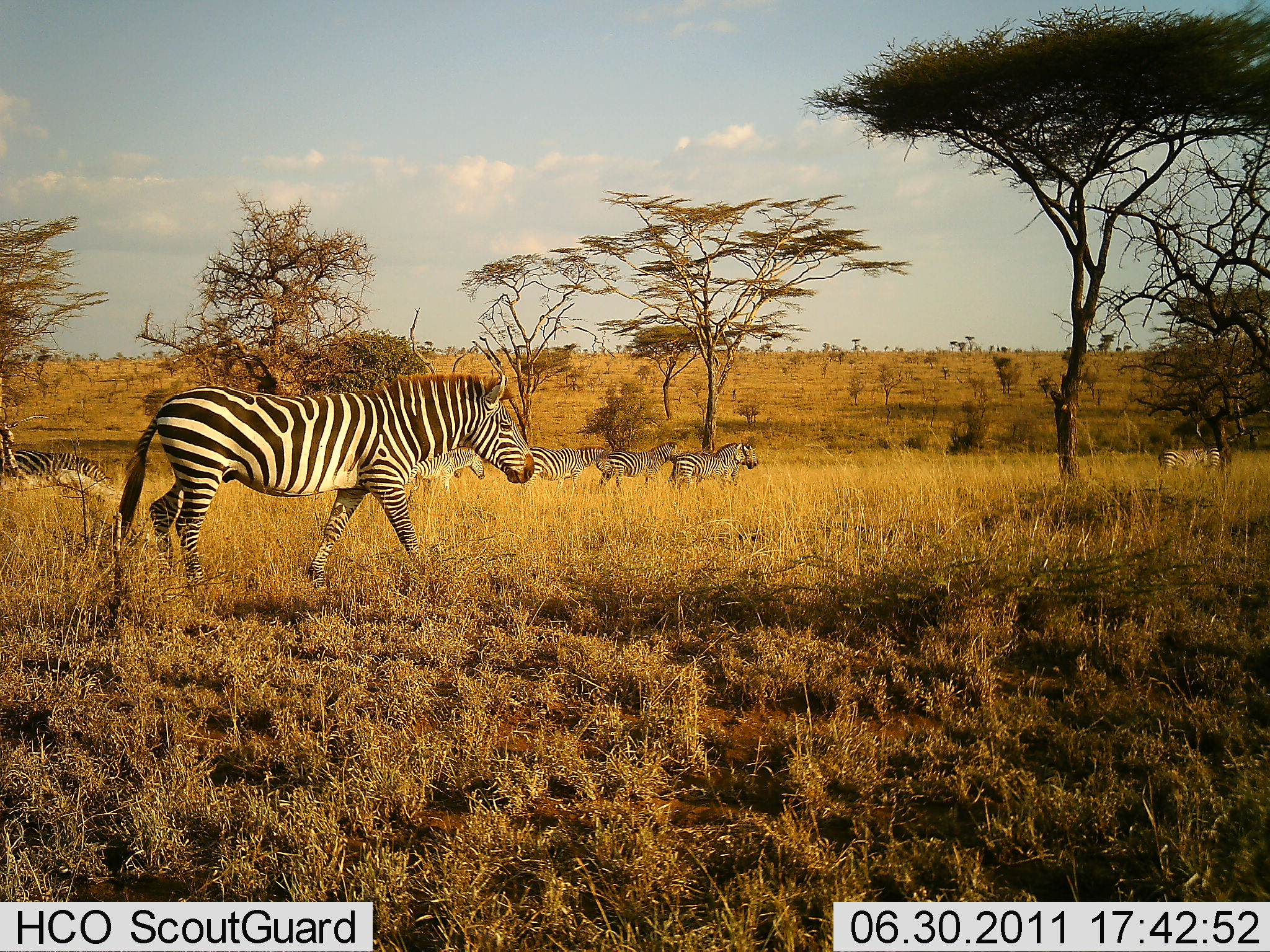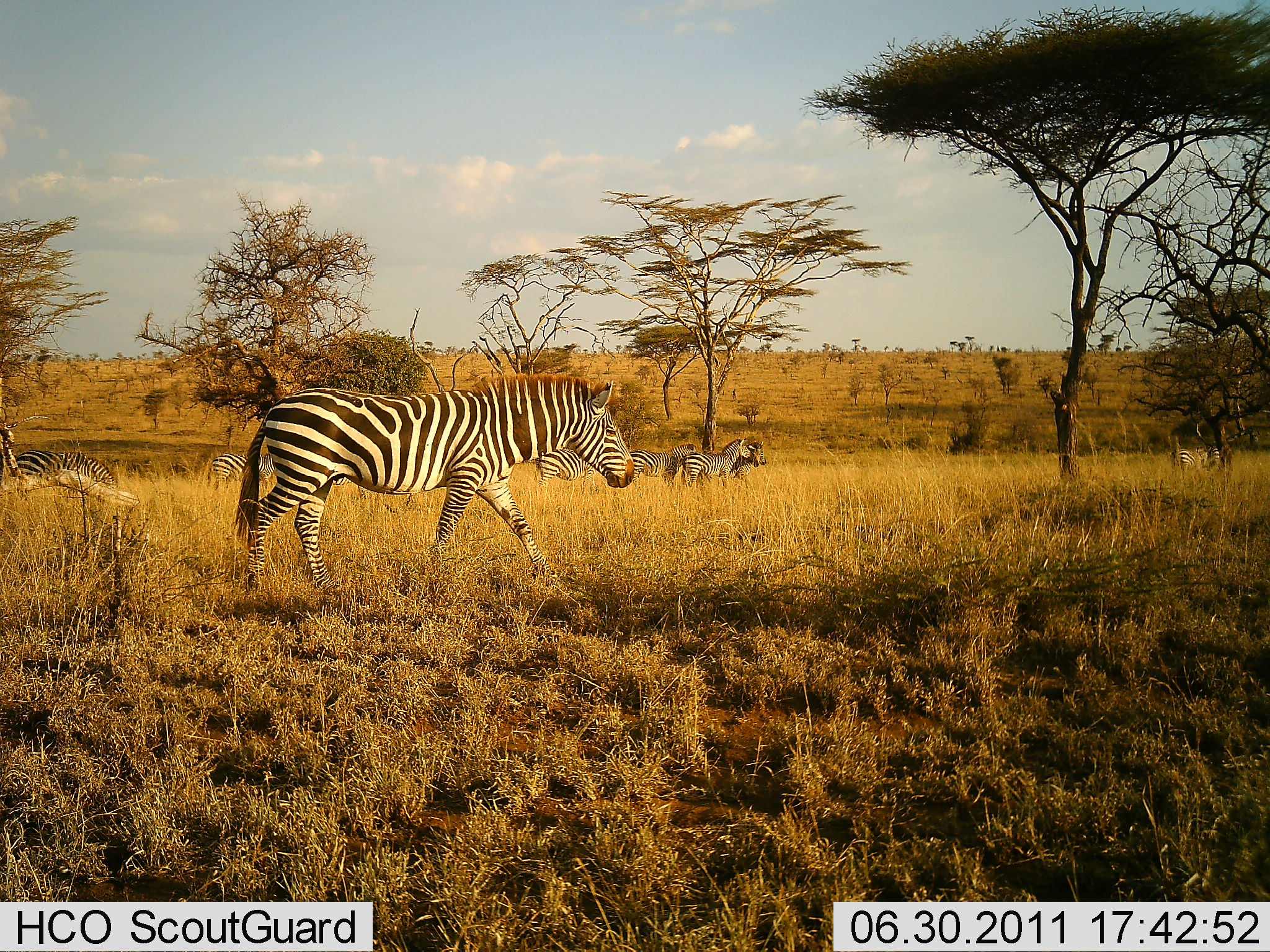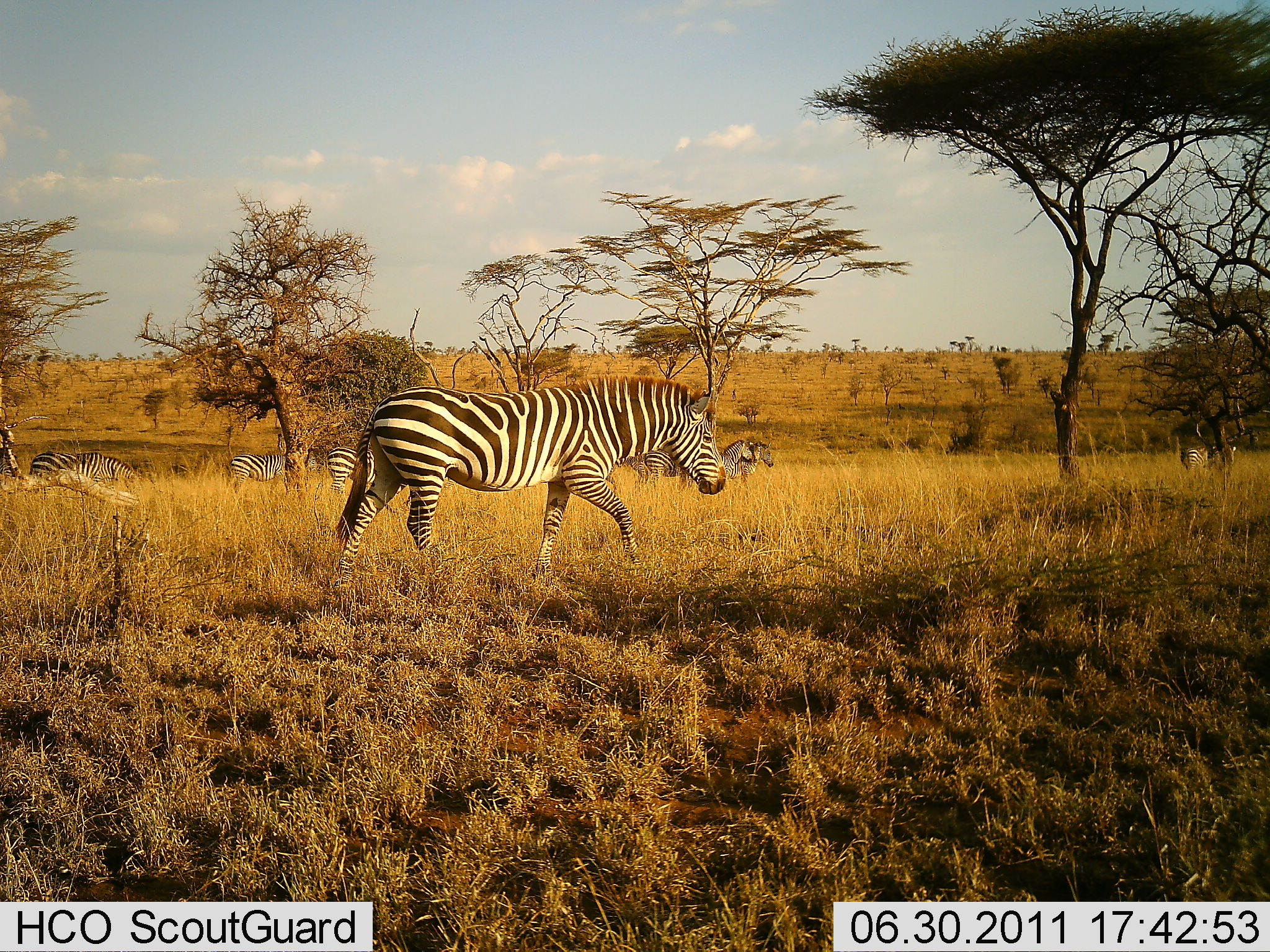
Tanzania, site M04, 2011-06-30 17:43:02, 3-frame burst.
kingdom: Animalia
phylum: Chordata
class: Mammalia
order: Perissodactyla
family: Equidae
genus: Equus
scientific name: Equus quagga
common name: plains zebra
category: zebra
Zebra (plains zebra) (Equus quagga), count 8. Behavior (volunteer vote fractions): standing 0%, resting 0%, moving 100%, interacting 0%. Young present (vote fraction): 0%. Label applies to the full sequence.